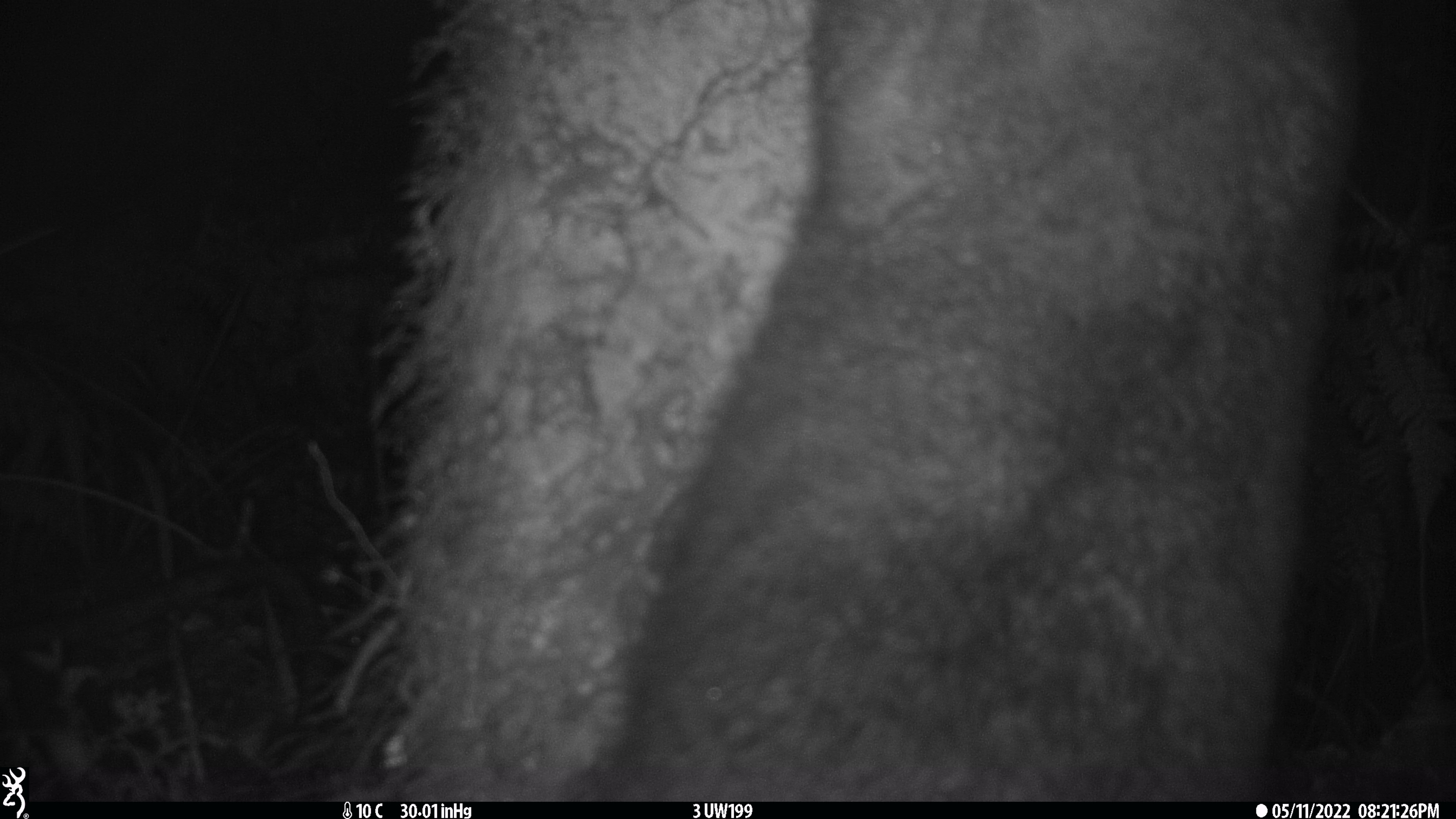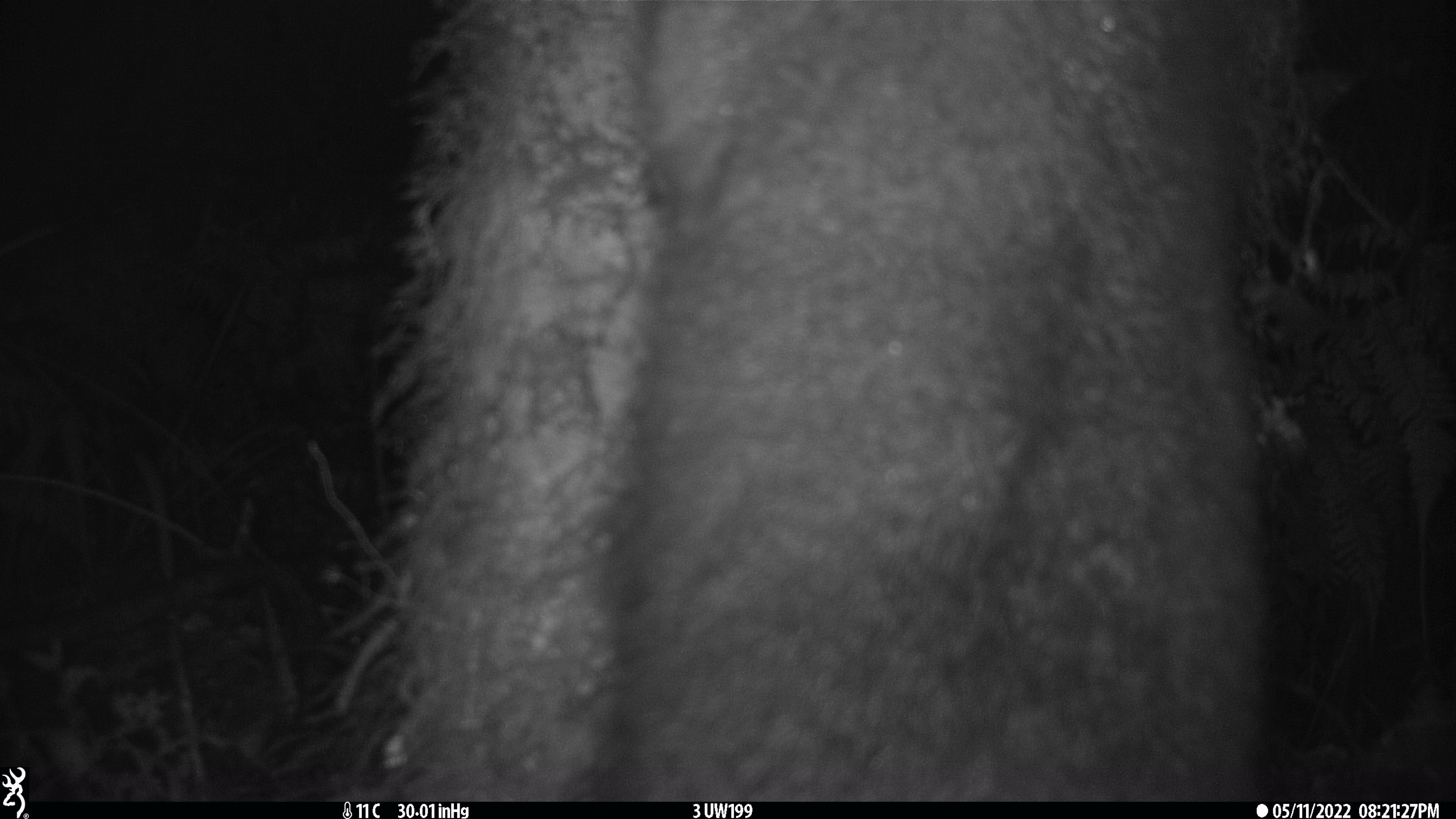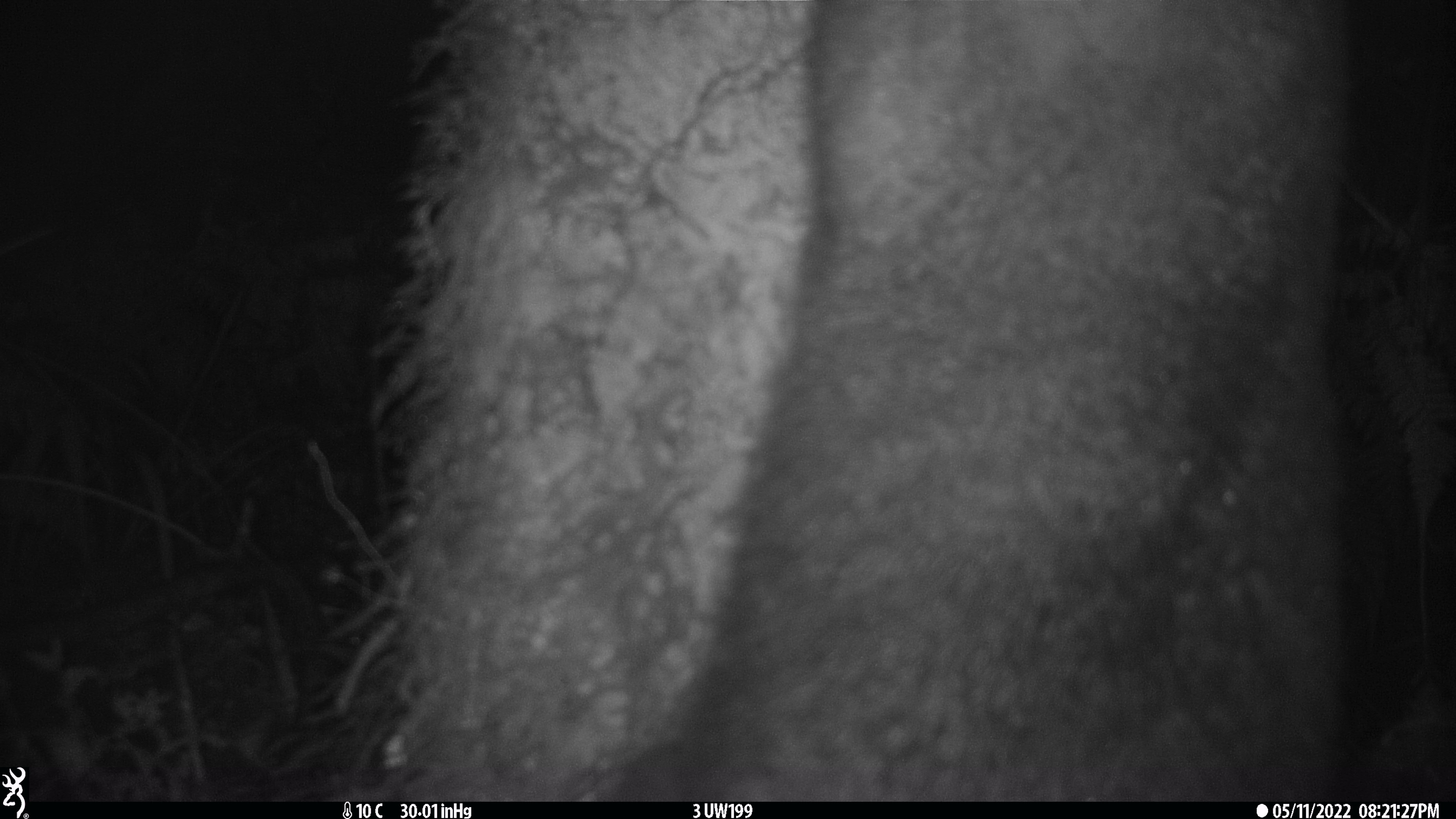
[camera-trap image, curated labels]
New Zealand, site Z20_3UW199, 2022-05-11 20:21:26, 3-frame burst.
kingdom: Animalia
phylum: Chordata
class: Mammalia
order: Diprotodontia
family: Phalangeridae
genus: Trichosurus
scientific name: Trichosurus vulpecula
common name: common brushtail possum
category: possum